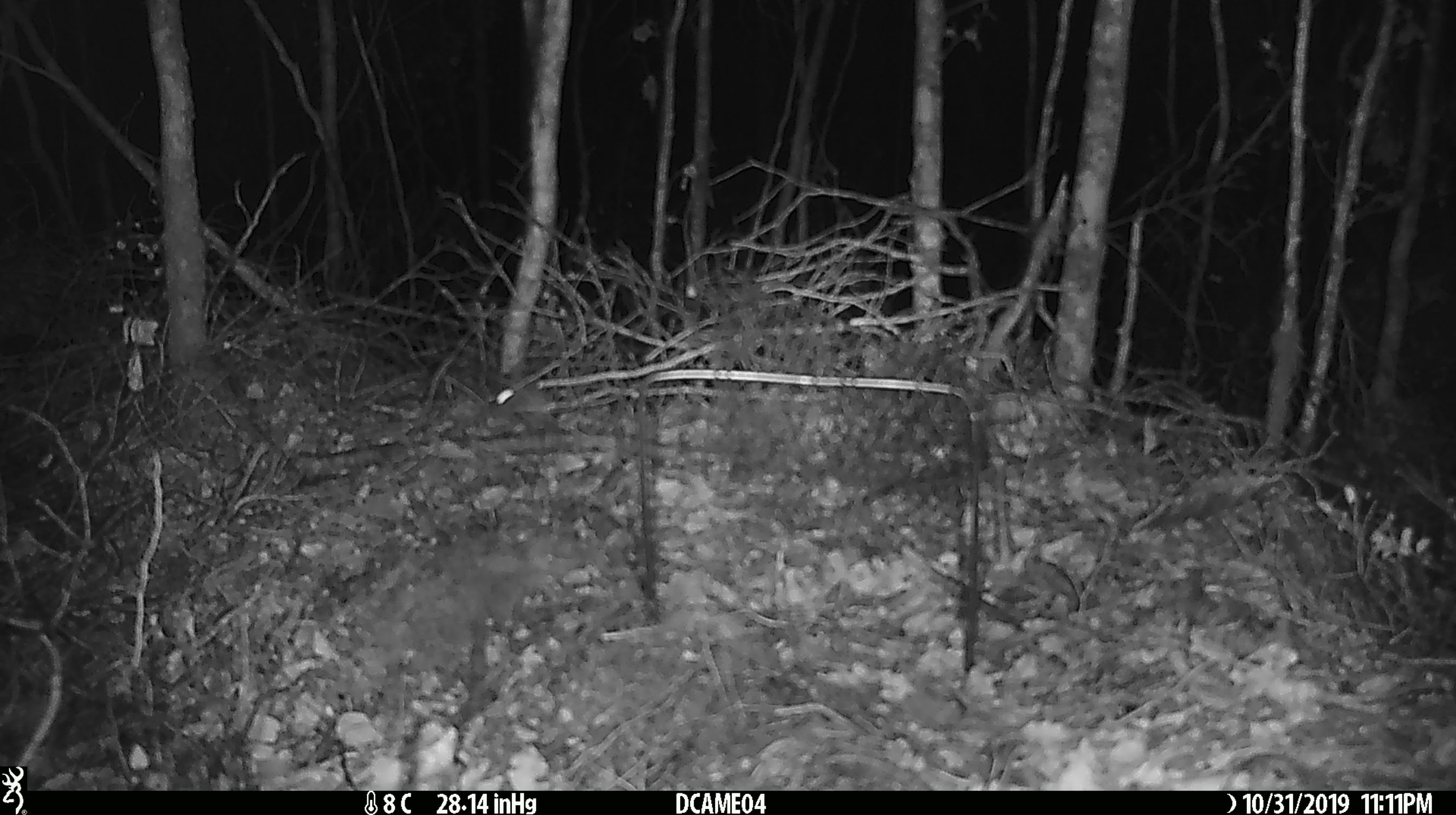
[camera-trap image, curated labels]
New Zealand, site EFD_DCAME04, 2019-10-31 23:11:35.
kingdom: Animalia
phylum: Chordata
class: Mammalia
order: Rodentia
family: Muridae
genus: Mus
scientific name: Mus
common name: mouse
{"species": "mouse (Mus)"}